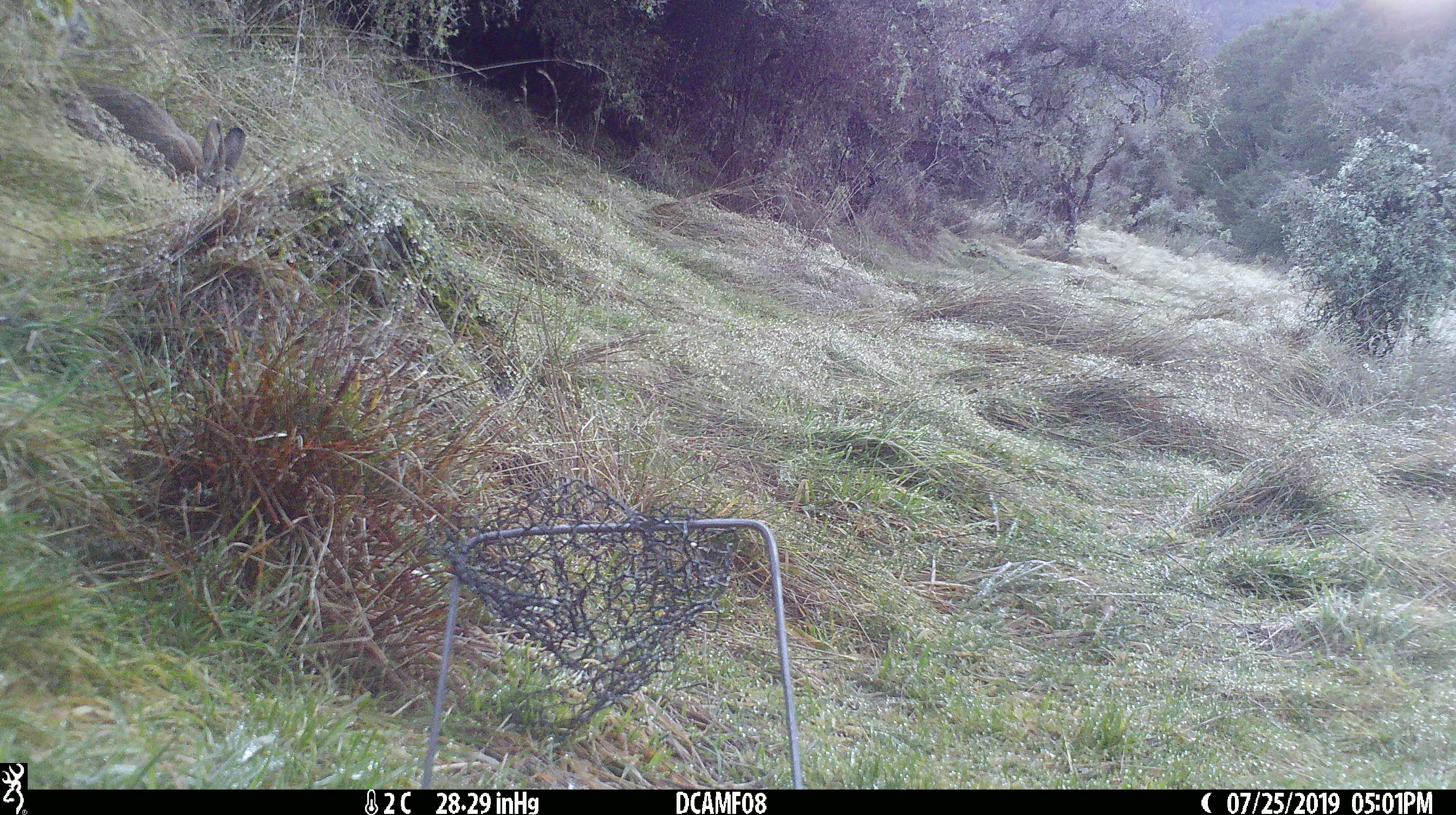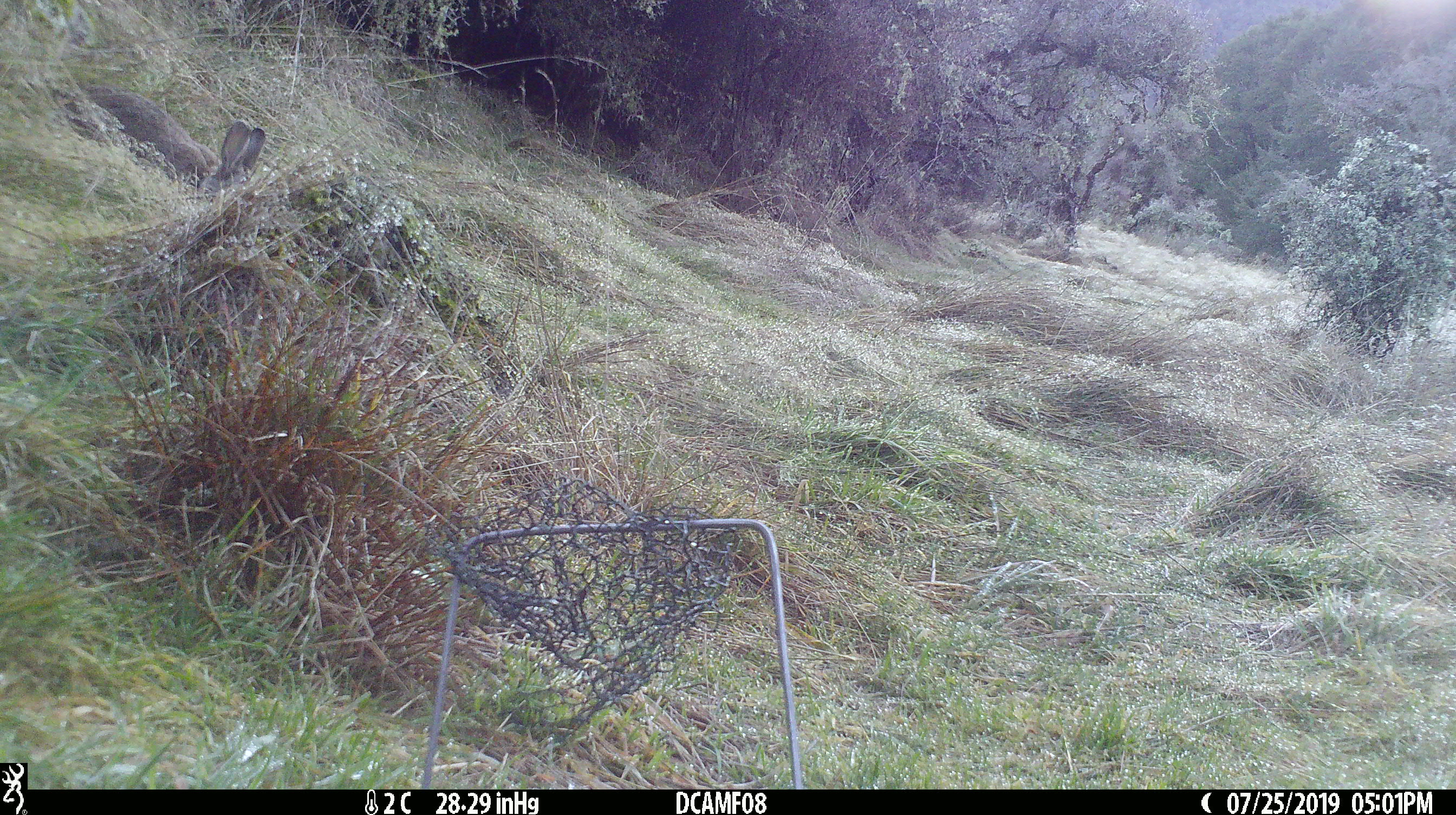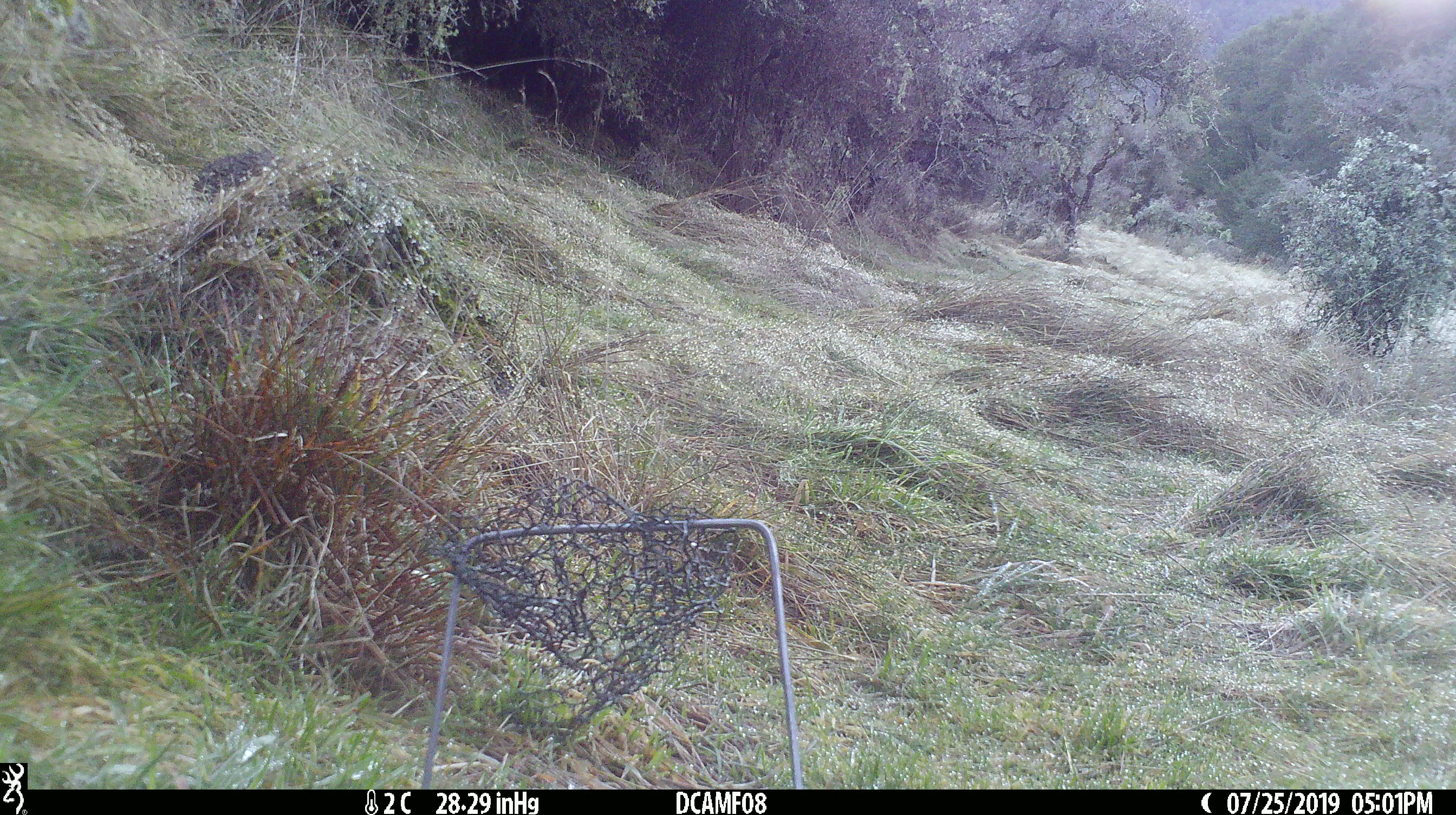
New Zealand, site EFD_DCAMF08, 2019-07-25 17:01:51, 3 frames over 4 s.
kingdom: Animalia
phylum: Chordata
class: Mammalia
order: Lagomorpha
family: Leporidae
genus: Oryctolagus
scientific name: Oryctolagus cuniculus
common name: european rabbit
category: rabbit